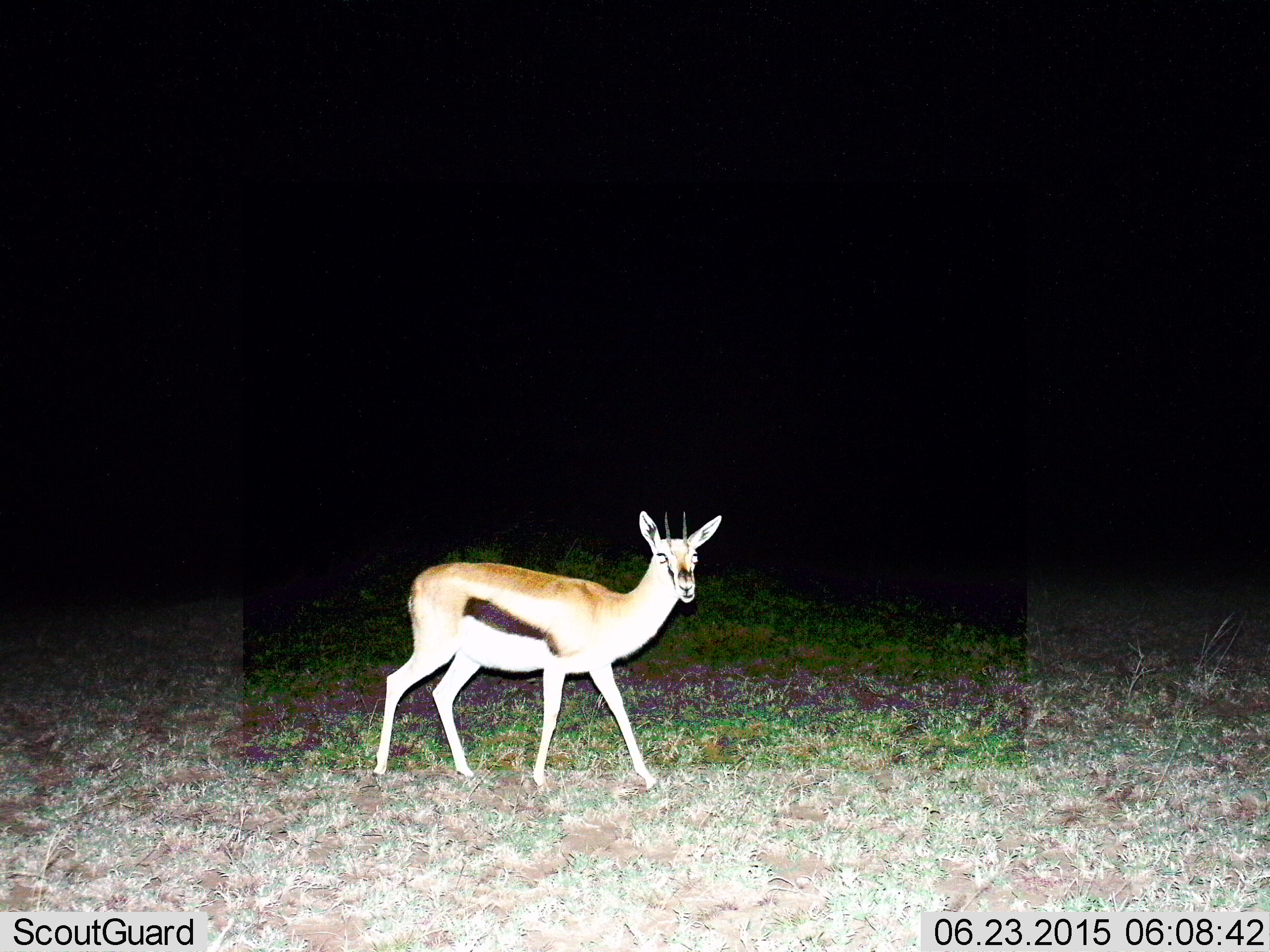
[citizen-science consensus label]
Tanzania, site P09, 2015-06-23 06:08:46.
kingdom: Animalia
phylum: Chordata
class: Mammalia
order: Artiodactyla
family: Bovidae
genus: Eudorcas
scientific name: Eudorcas thomsonii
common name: thomson's gazelle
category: gazellethomsons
Gazellethomsons (thomson's gazelle) (Eudorcas thomsonii), count 1. Behavior (volunteer vote fractions): standing 50%, resting 0%, moving 50%, interacting 0%. Young present (vote fraction): 10%. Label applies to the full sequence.